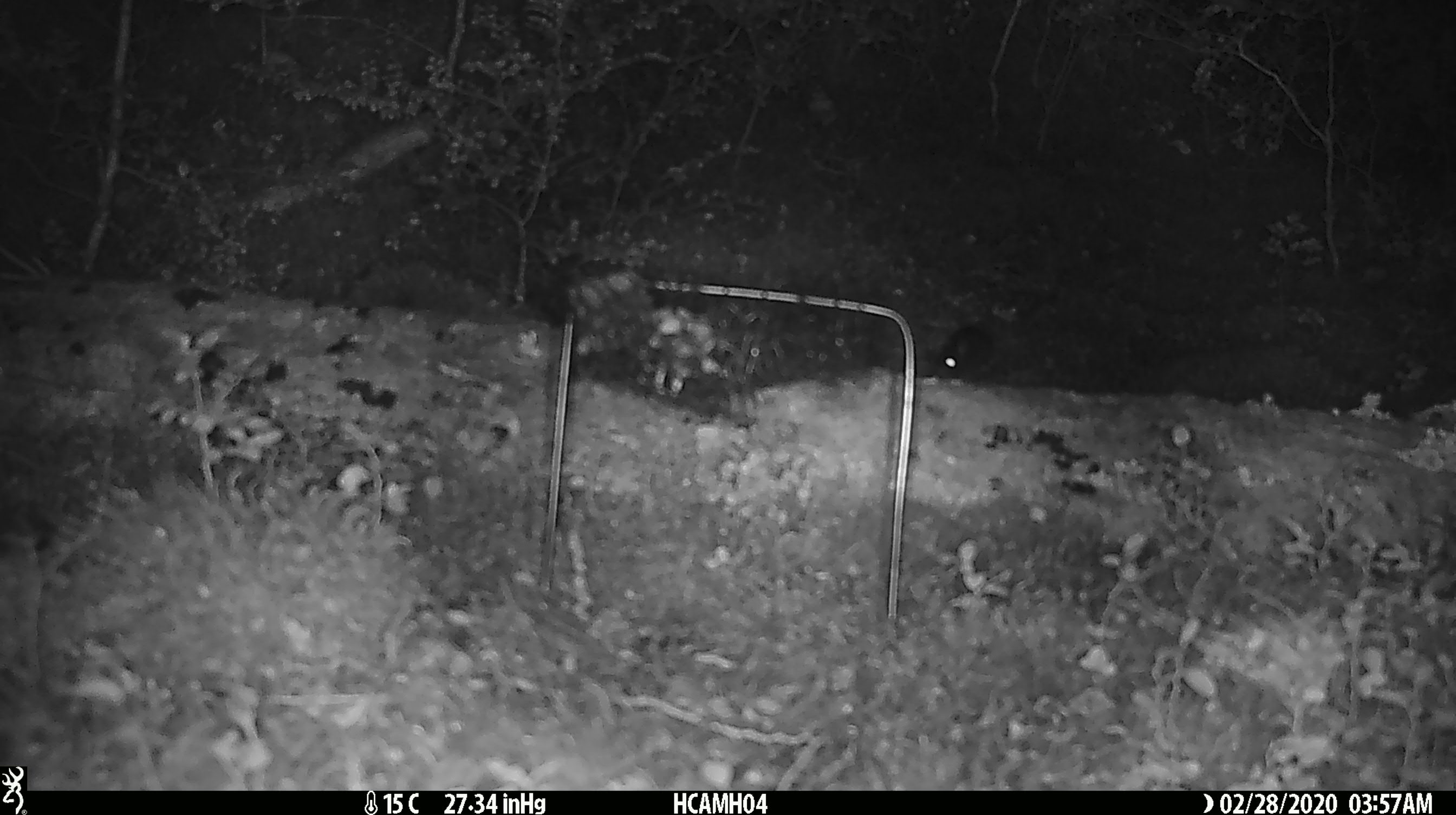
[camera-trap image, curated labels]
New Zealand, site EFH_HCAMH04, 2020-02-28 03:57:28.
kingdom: Animalia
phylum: Chordata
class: Mammalia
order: Rodentia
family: Muridae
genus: Mus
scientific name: Mus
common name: mouse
Mouse (Mus).